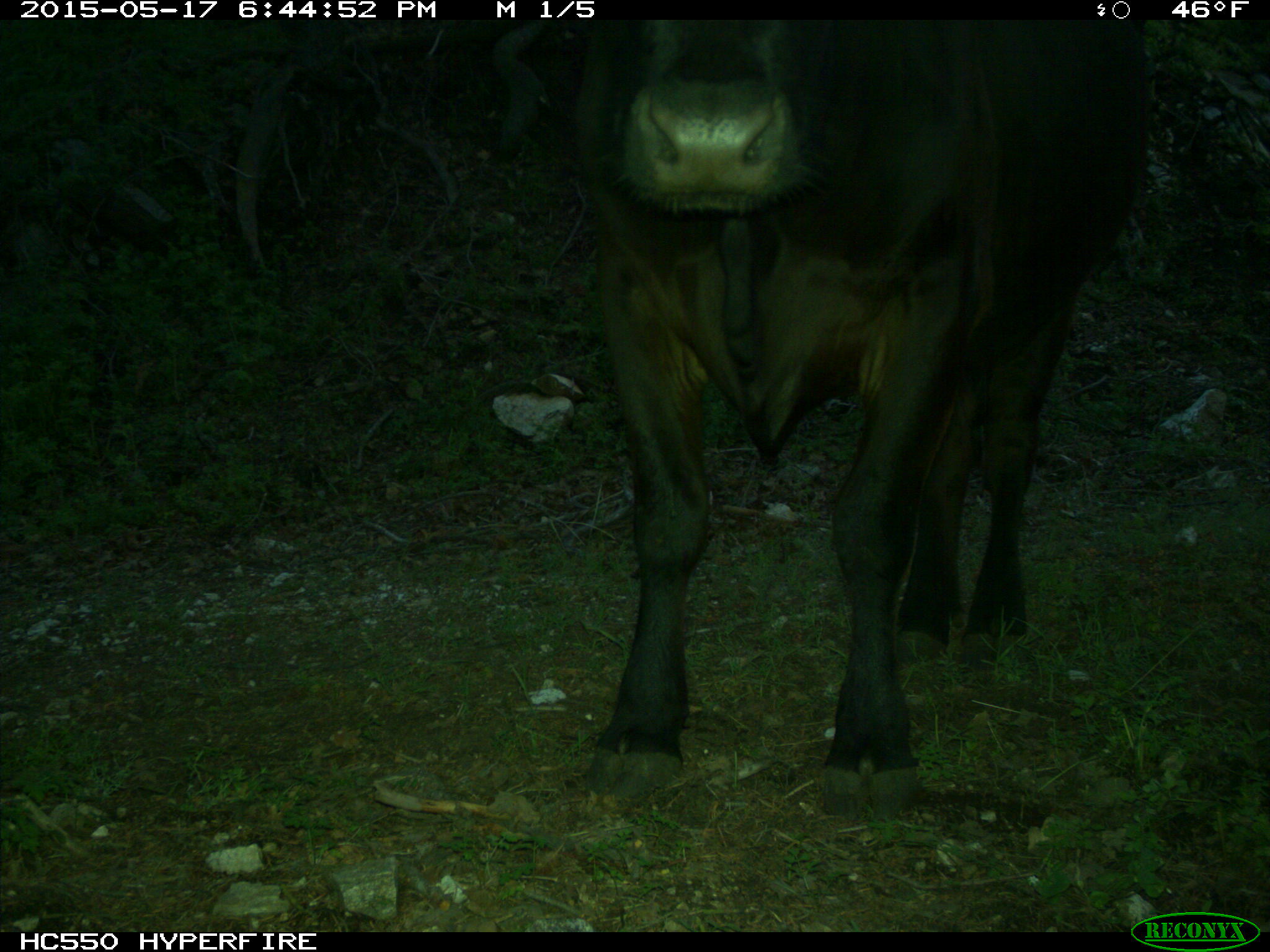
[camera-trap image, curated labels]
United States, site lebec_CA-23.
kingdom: Animalia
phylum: Chordata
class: Mammalia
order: Artiodactyla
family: Bovidae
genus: Bos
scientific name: Bos taurus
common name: domestic cow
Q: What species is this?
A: Bos taurus (domestic cow).